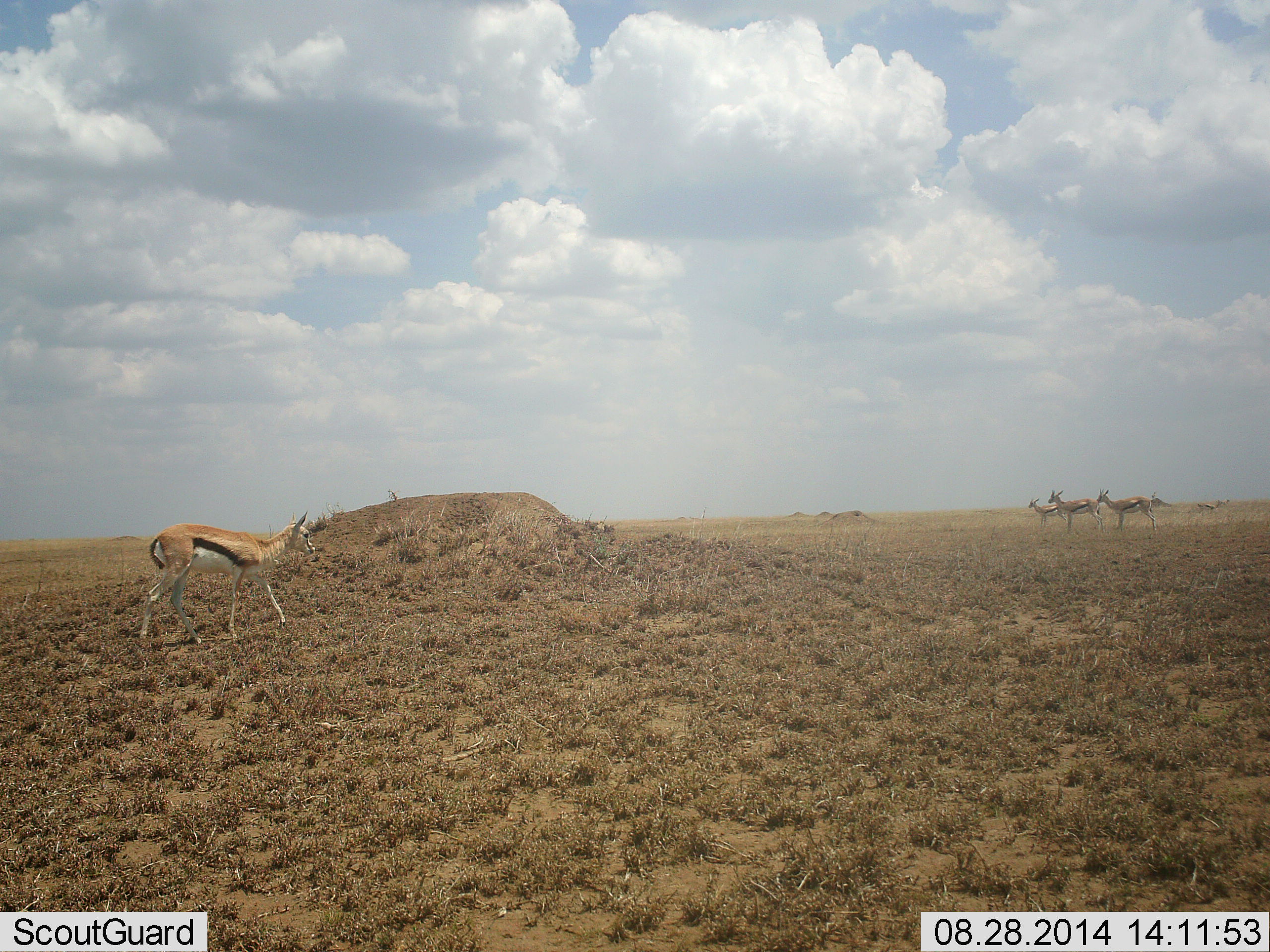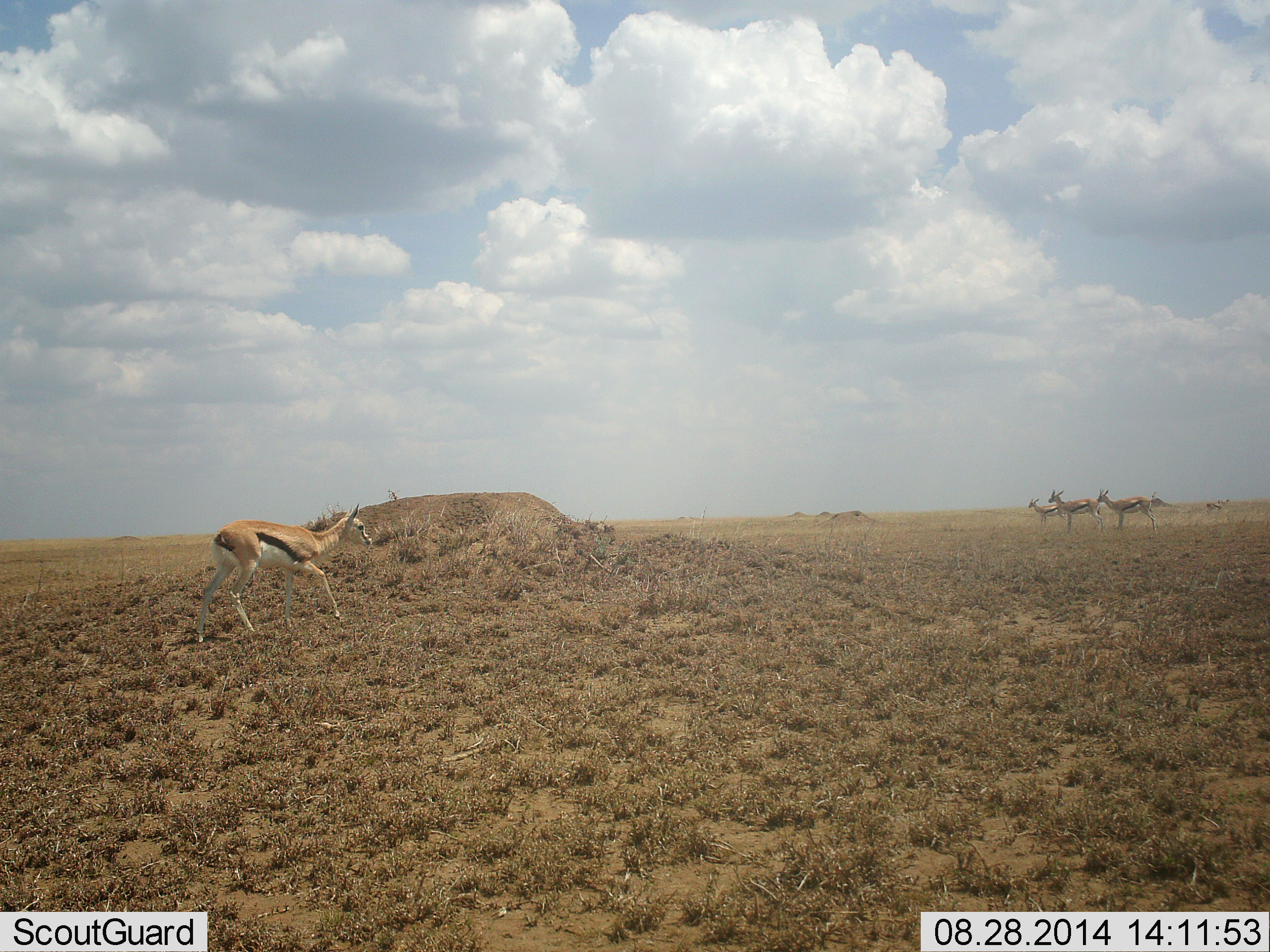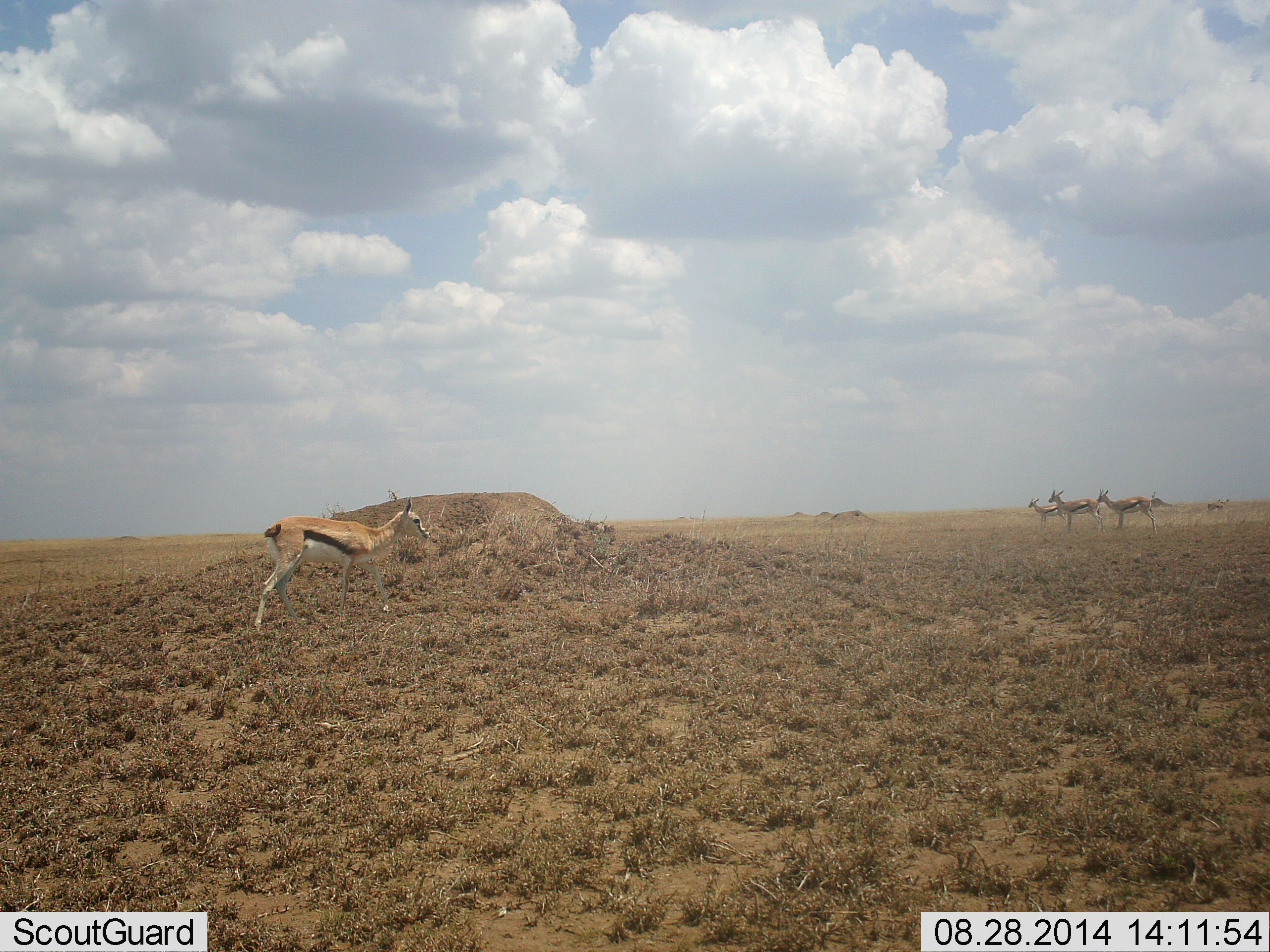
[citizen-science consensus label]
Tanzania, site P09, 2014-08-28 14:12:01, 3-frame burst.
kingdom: Animalia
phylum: Chordata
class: Mammalia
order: Artiodactyla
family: Bovidae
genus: Eudorcas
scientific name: Eudorcas thomsonii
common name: thomson's gazelle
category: gazellethomsons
Gazellethomsons (thomson's gazelle) (Eudorcas thomsonii), count 5. Behavior (volunteer vote fractions): standing 90%, resting 0%, moving 90%, interacting 0%. Young present (vote fraction): 0%. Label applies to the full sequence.